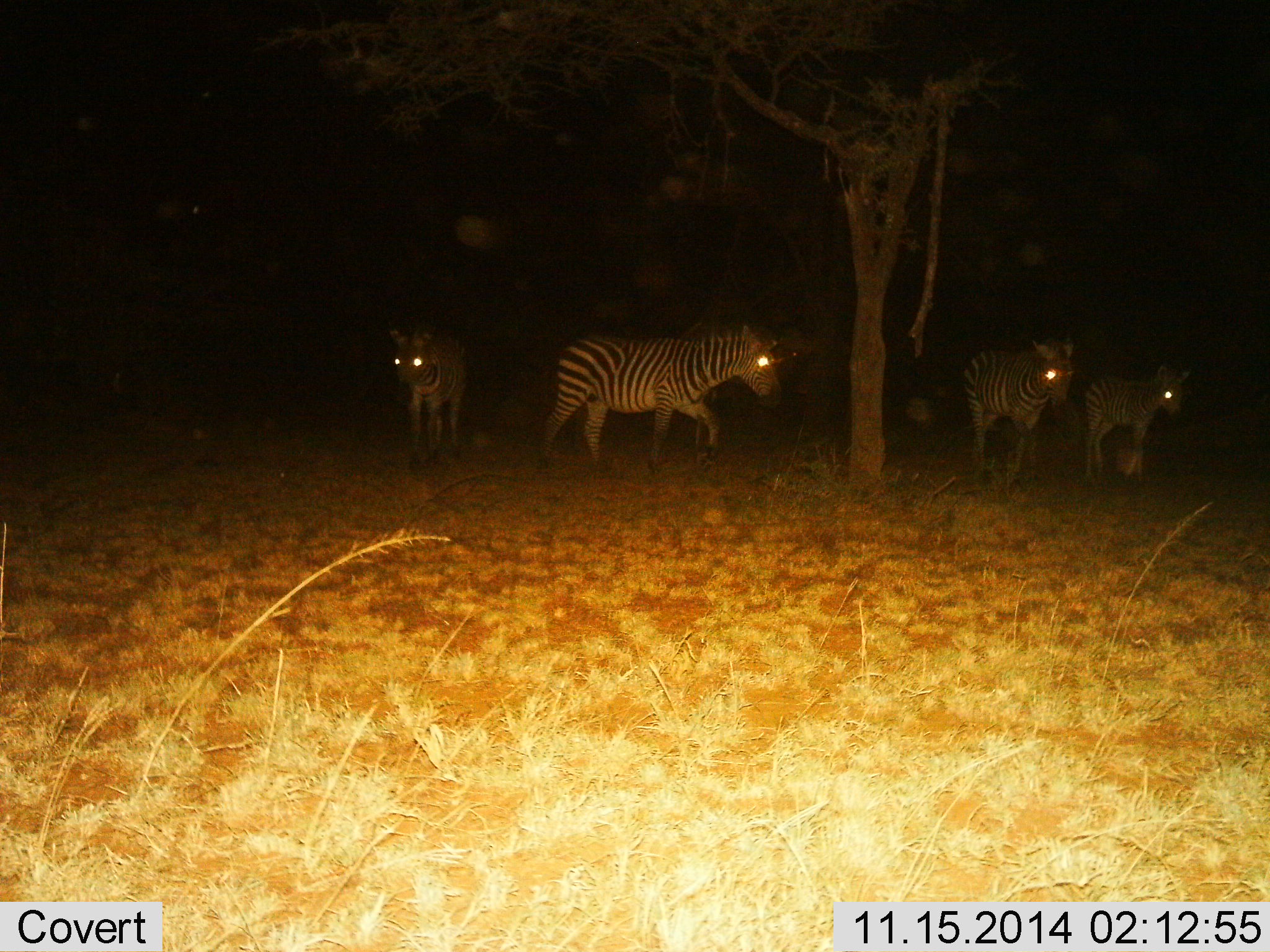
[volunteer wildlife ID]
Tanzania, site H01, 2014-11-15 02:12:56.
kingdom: Animalia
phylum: Chordata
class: Mammalia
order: Perissodactyla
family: Equidae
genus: Equus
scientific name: Equus quagga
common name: plains zebra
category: zebra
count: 4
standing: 60%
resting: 0%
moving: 70%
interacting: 0%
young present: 20%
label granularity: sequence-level